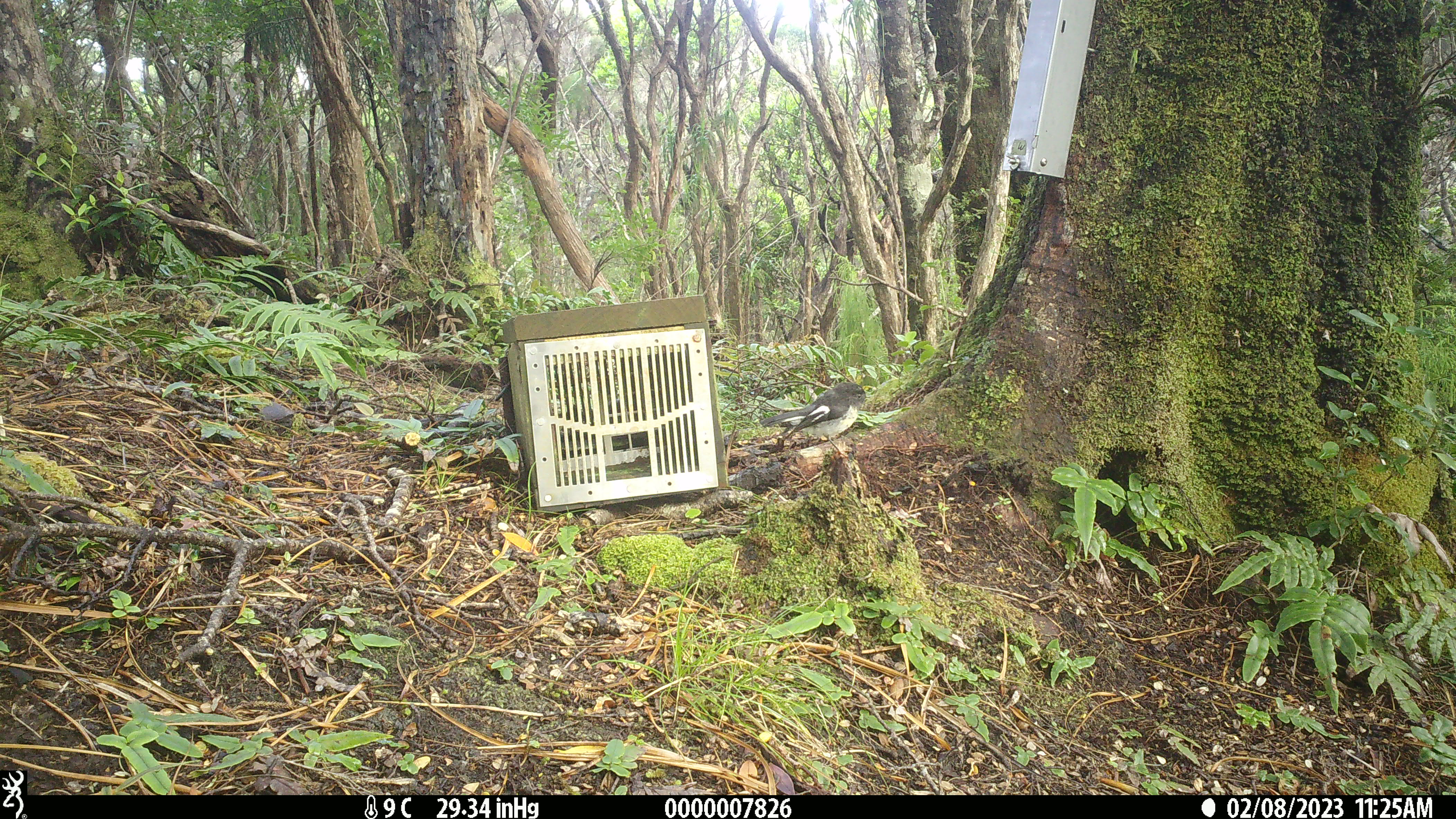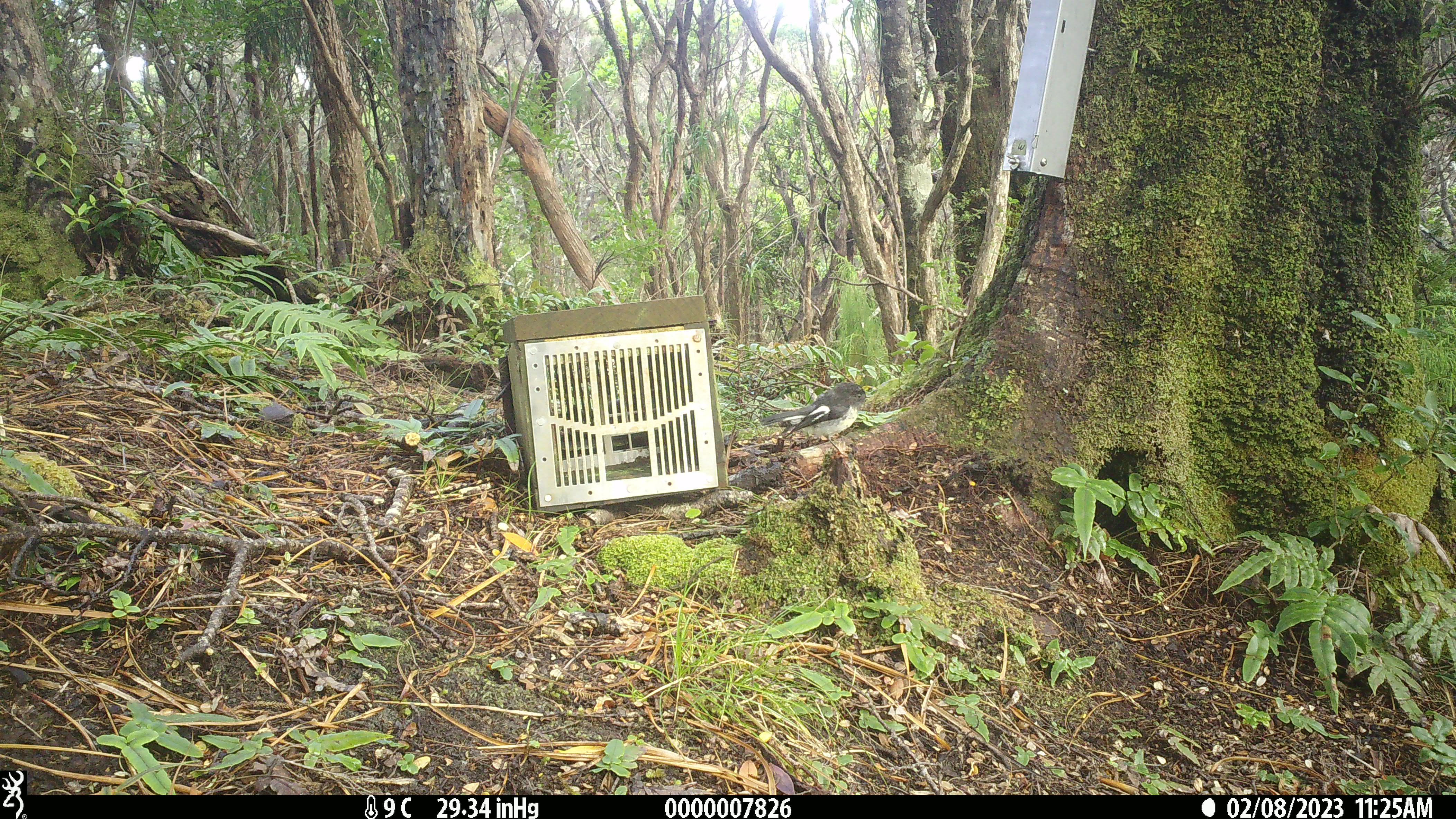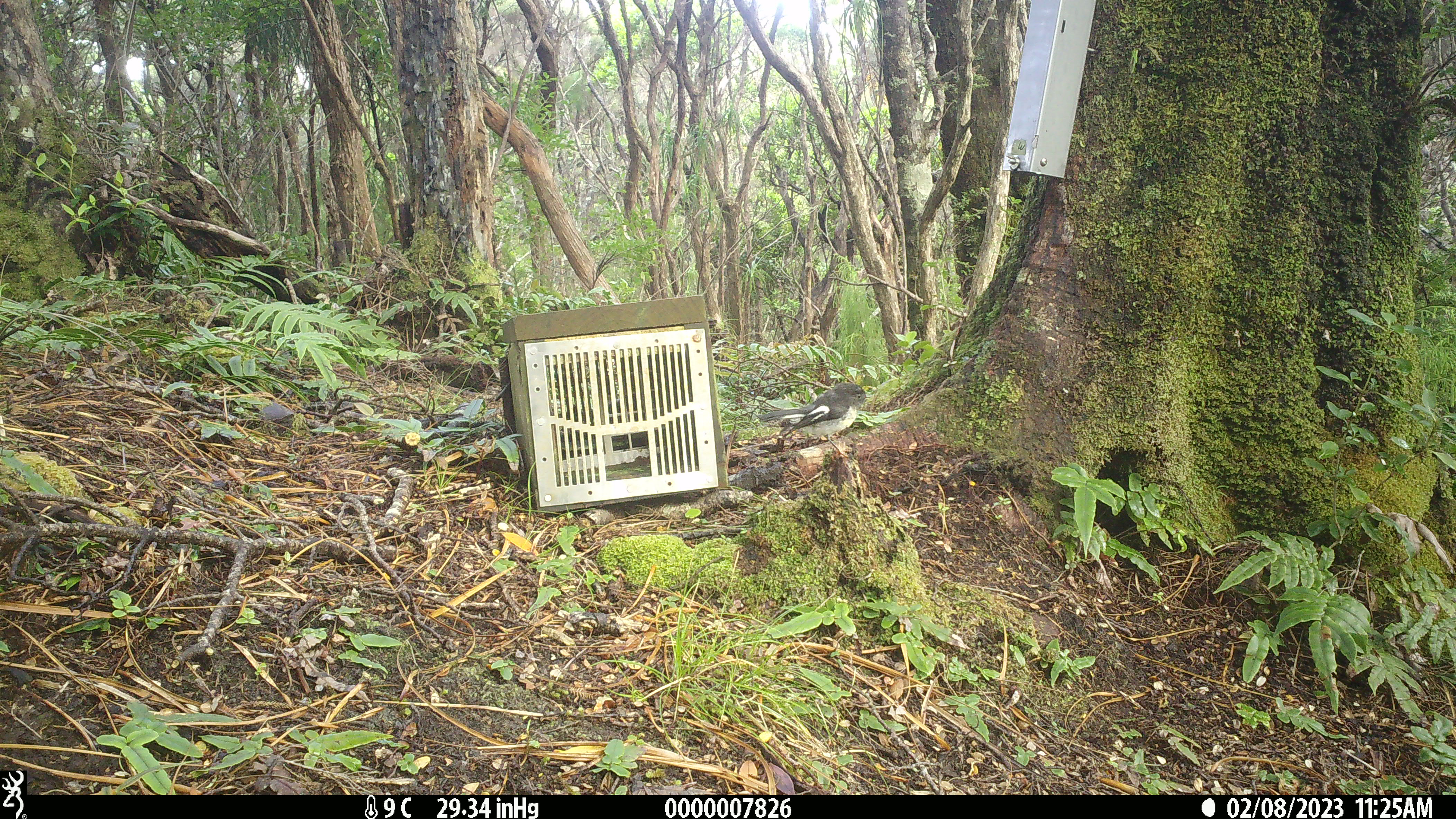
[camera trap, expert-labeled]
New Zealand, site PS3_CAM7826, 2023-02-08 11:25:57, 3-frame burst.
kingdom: Animalia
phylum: Chordata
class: Aves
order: Passeriformes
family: Petroicidae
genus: Petroica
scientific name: Petroica macrocephala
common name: tomtit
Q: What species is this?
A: Tomtit (Petroica macrocephala).